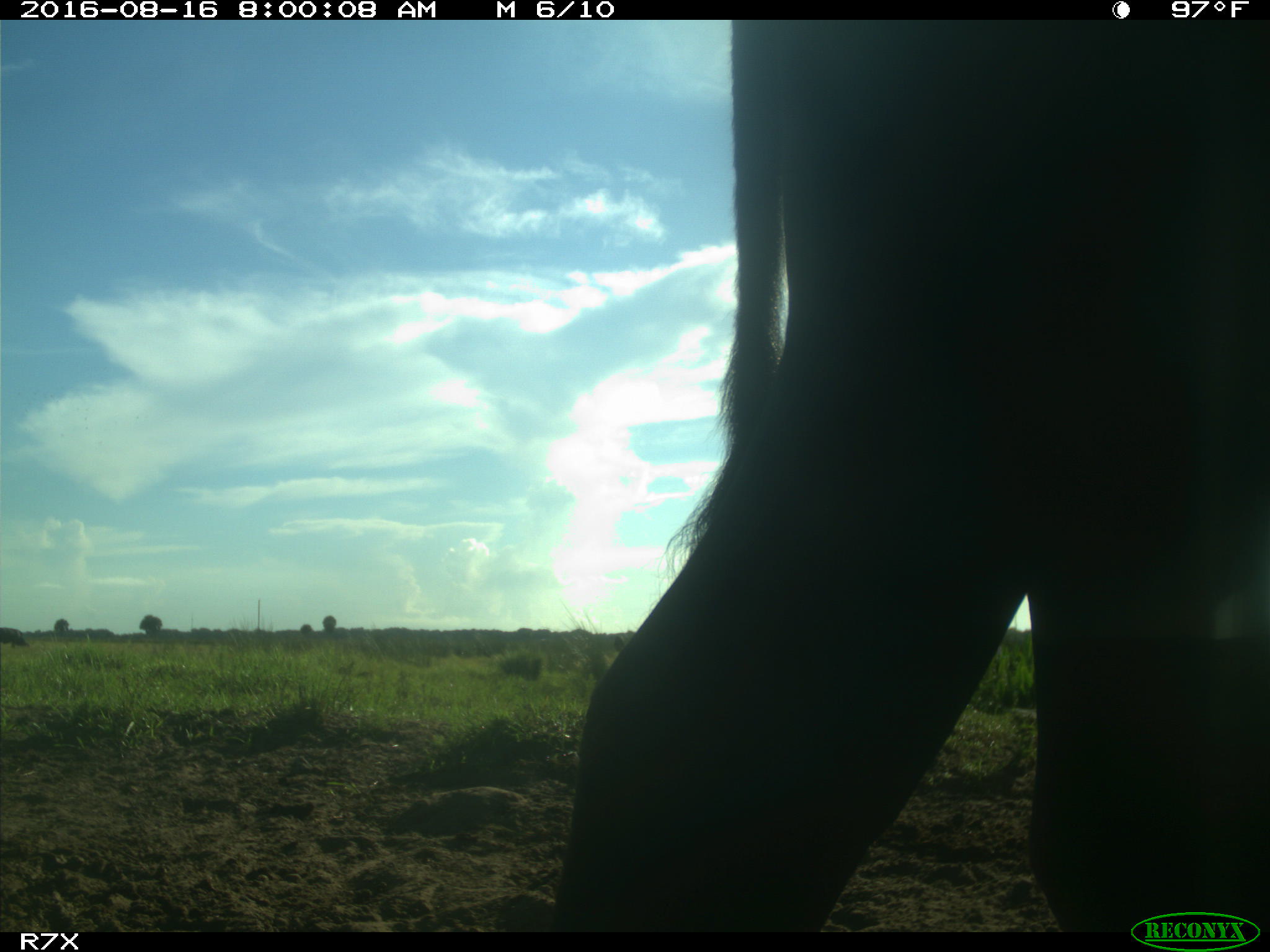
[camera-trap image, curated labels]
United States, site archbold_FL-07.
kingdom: Animalia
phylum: Chordata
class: Mammalia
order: Artiodactyla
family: Bovidae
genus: Bos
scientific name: Bos taurus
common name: domestic cow